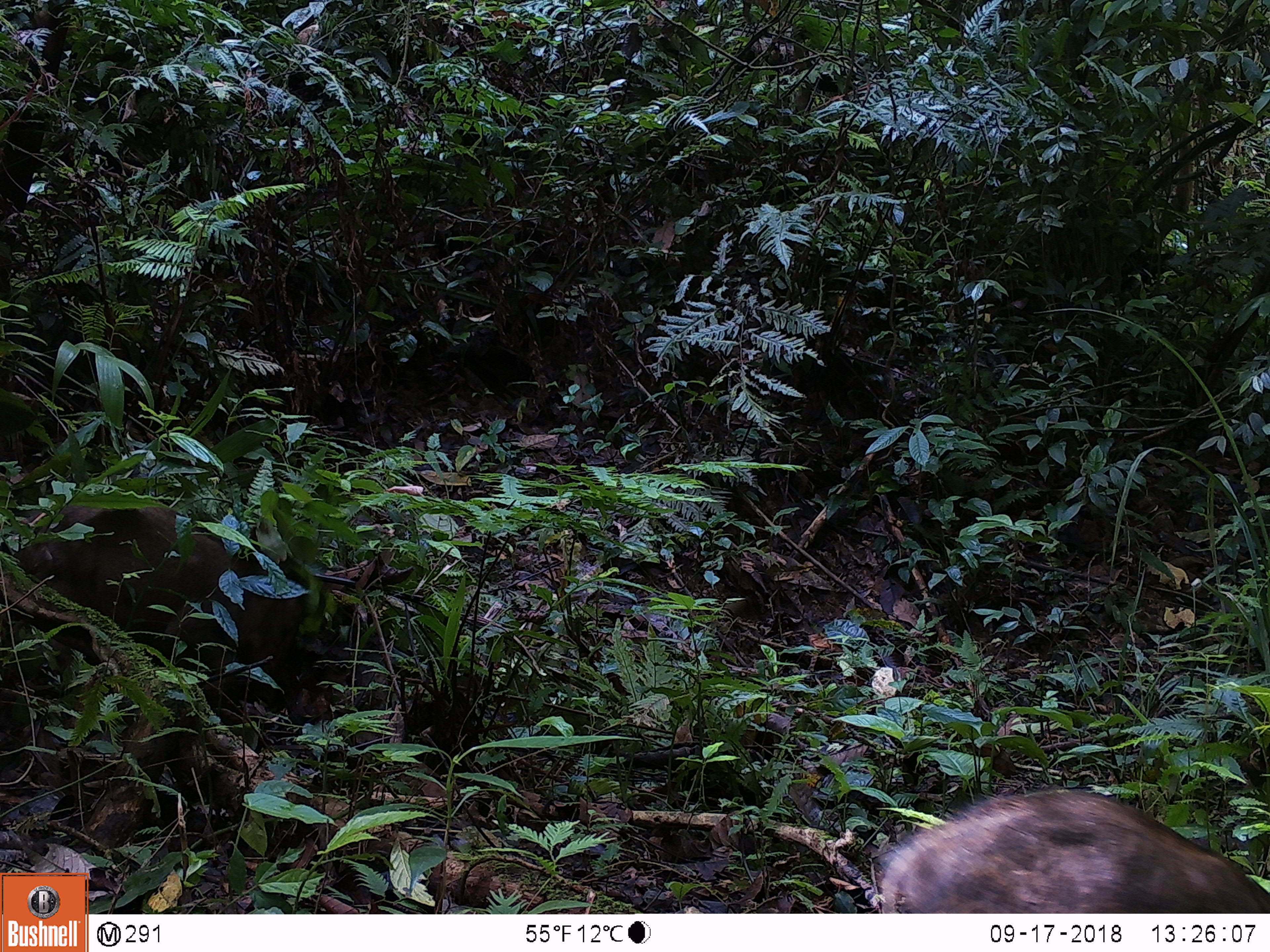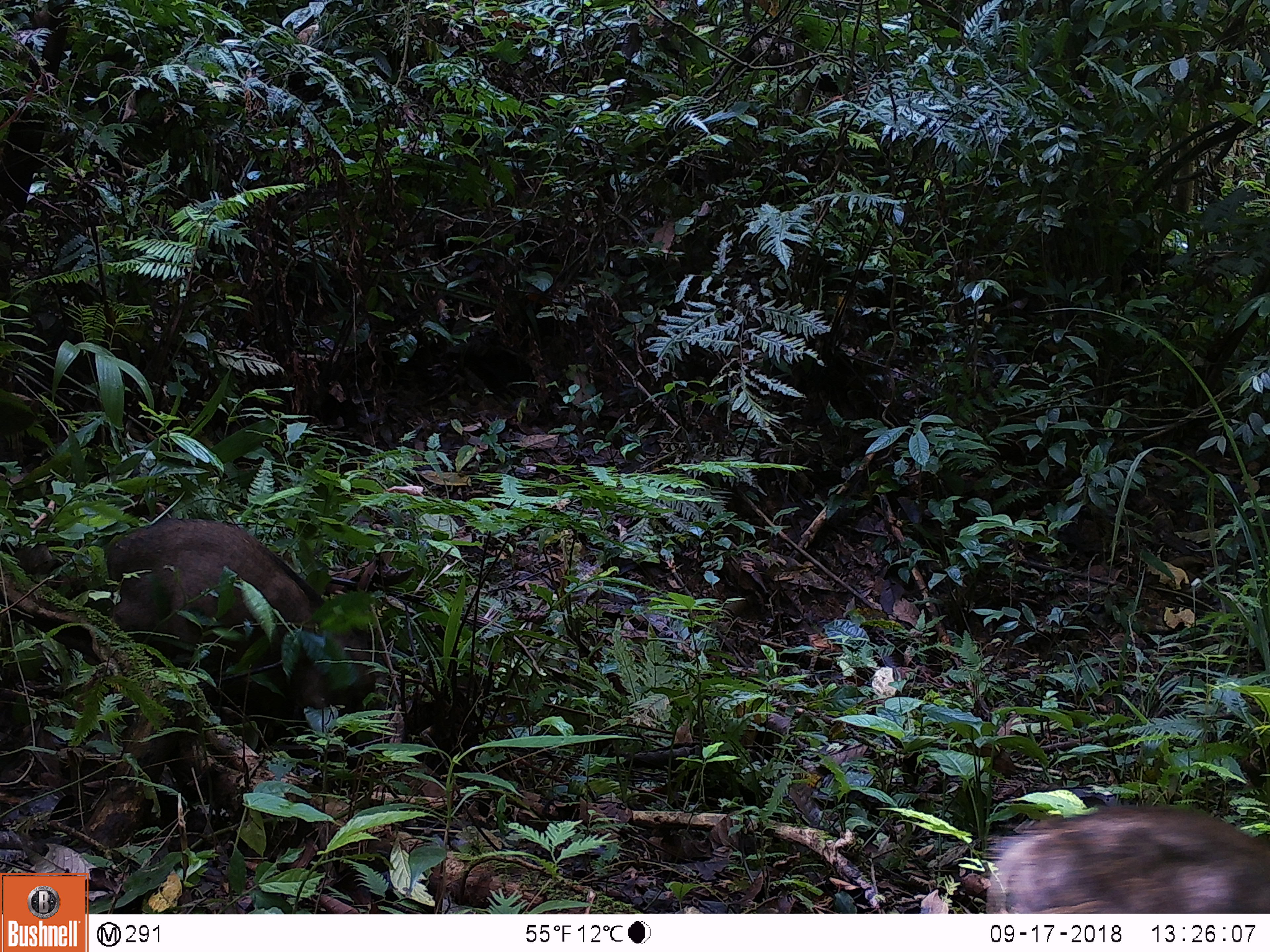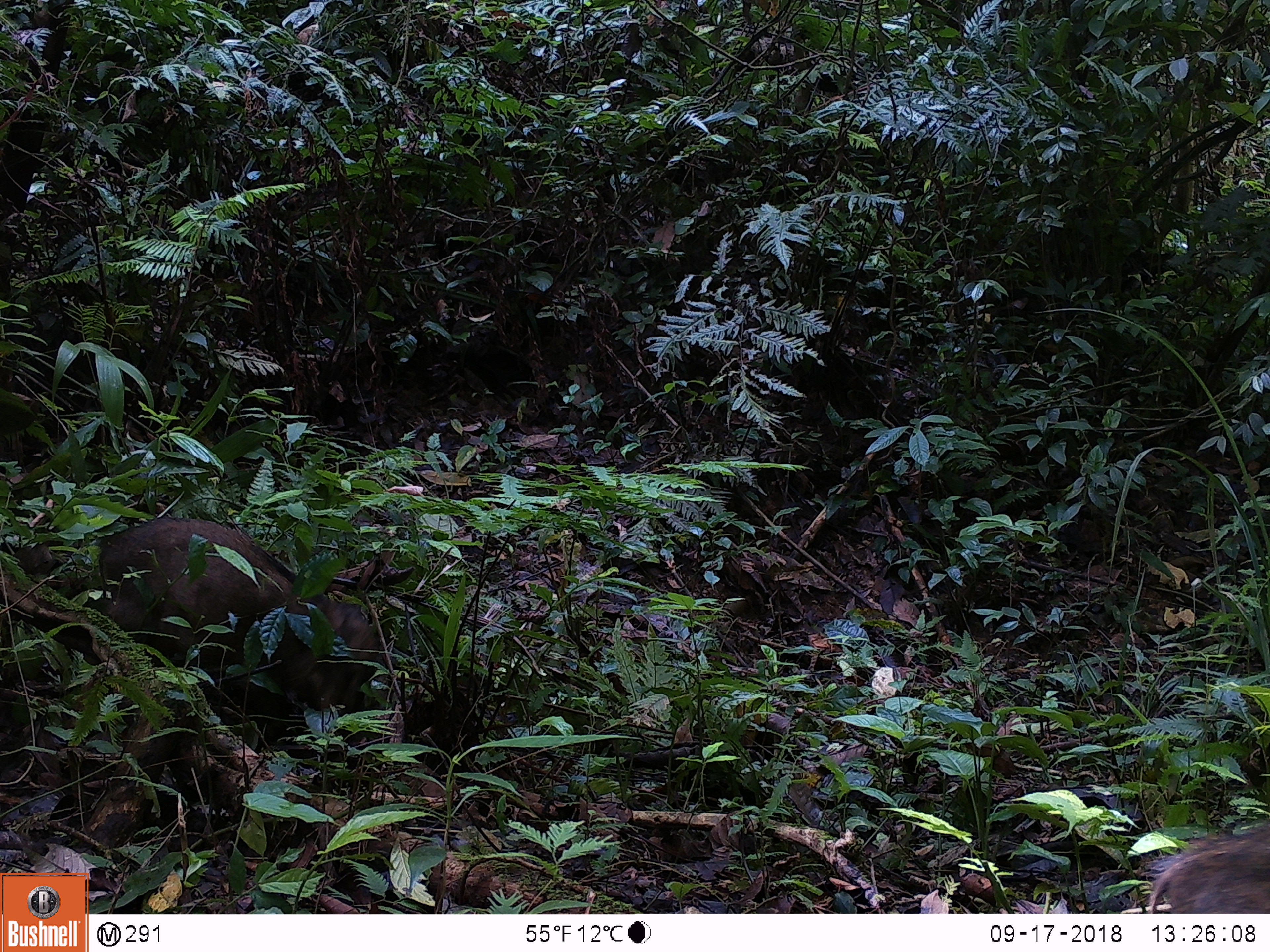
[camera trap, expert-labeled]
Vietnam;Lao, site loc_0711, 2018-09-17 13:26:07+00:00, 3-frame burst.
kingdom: Animalia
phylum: Chordata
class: Mammalia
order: Artiodactyla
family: Suidae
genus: Sus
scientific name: Sus scrofa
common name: eurasian wild pig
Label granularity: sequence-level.